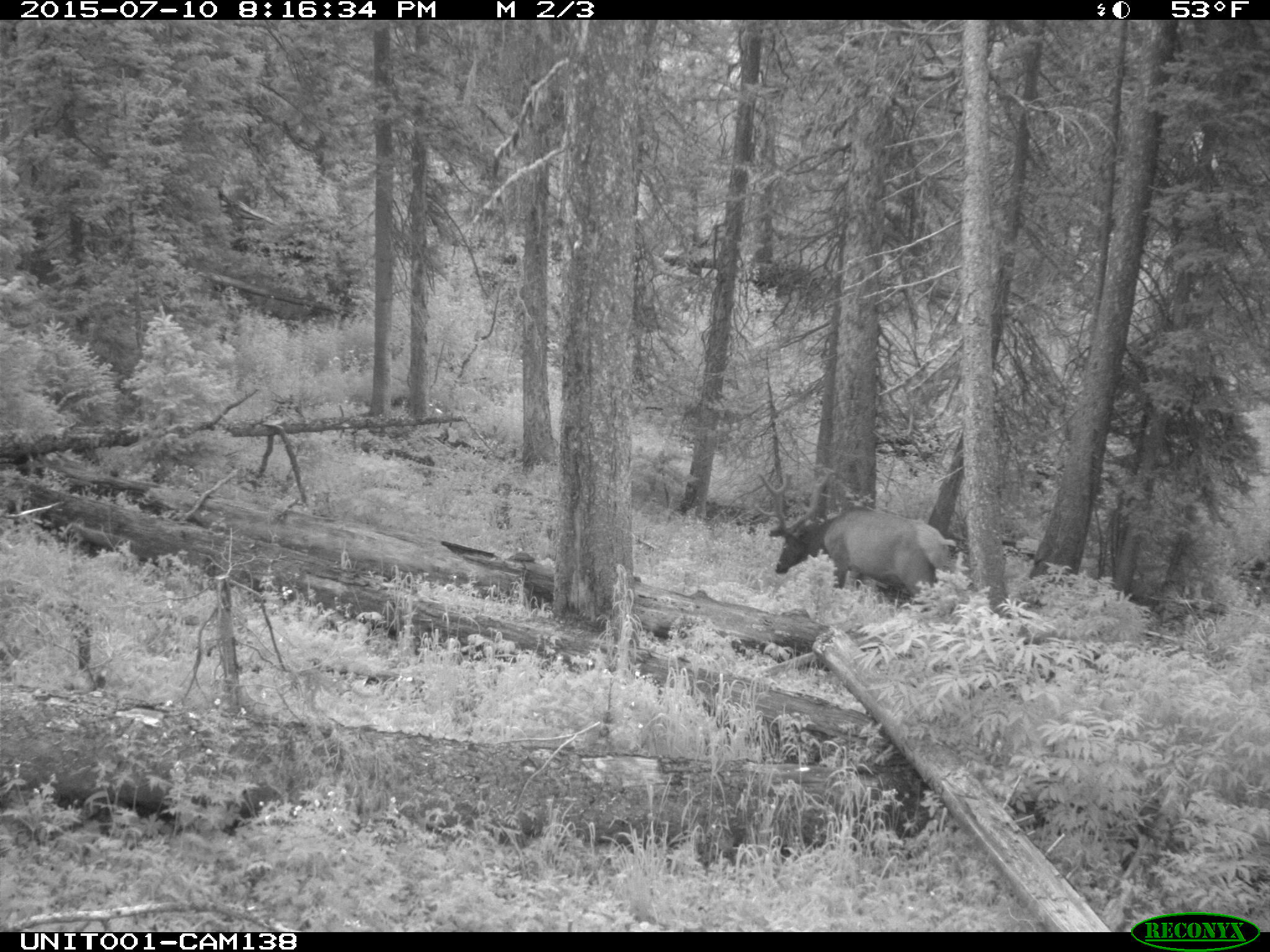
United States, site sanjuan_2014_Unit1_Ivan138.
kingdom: Animalia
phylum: Chordata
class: Mammalia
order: Artiodactyla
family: Cervidae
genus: Cervus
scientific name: Cervus elaphus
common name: red deer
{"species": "Cervus elaphus (red deer)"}